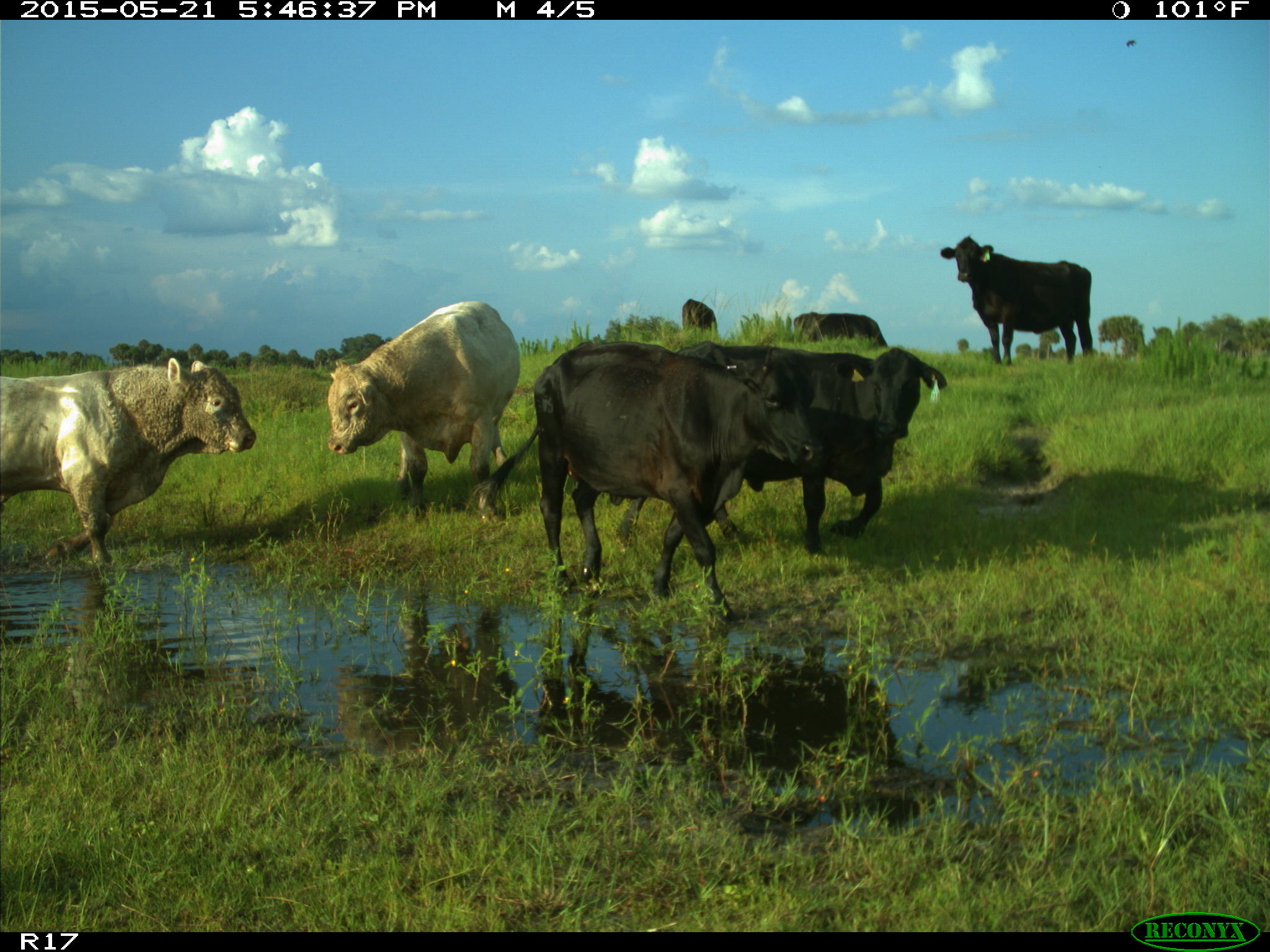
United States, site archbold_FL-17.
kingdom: Animalia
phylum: Chordata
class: Mammalia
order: Artiodactyla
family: Bovidae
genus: Bos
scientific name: Bos taurus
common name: domestic cow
Bos taurus (domestic cow).